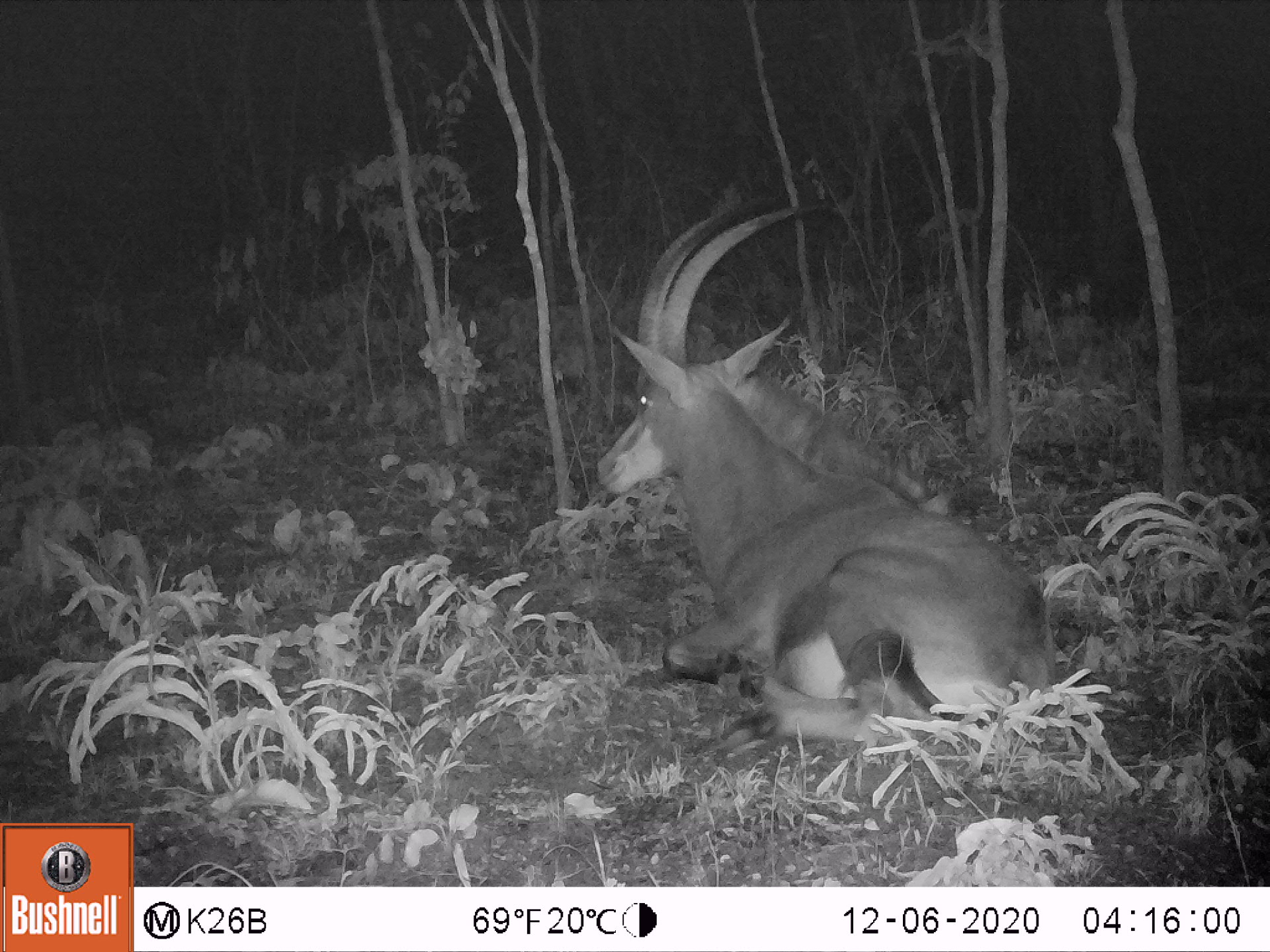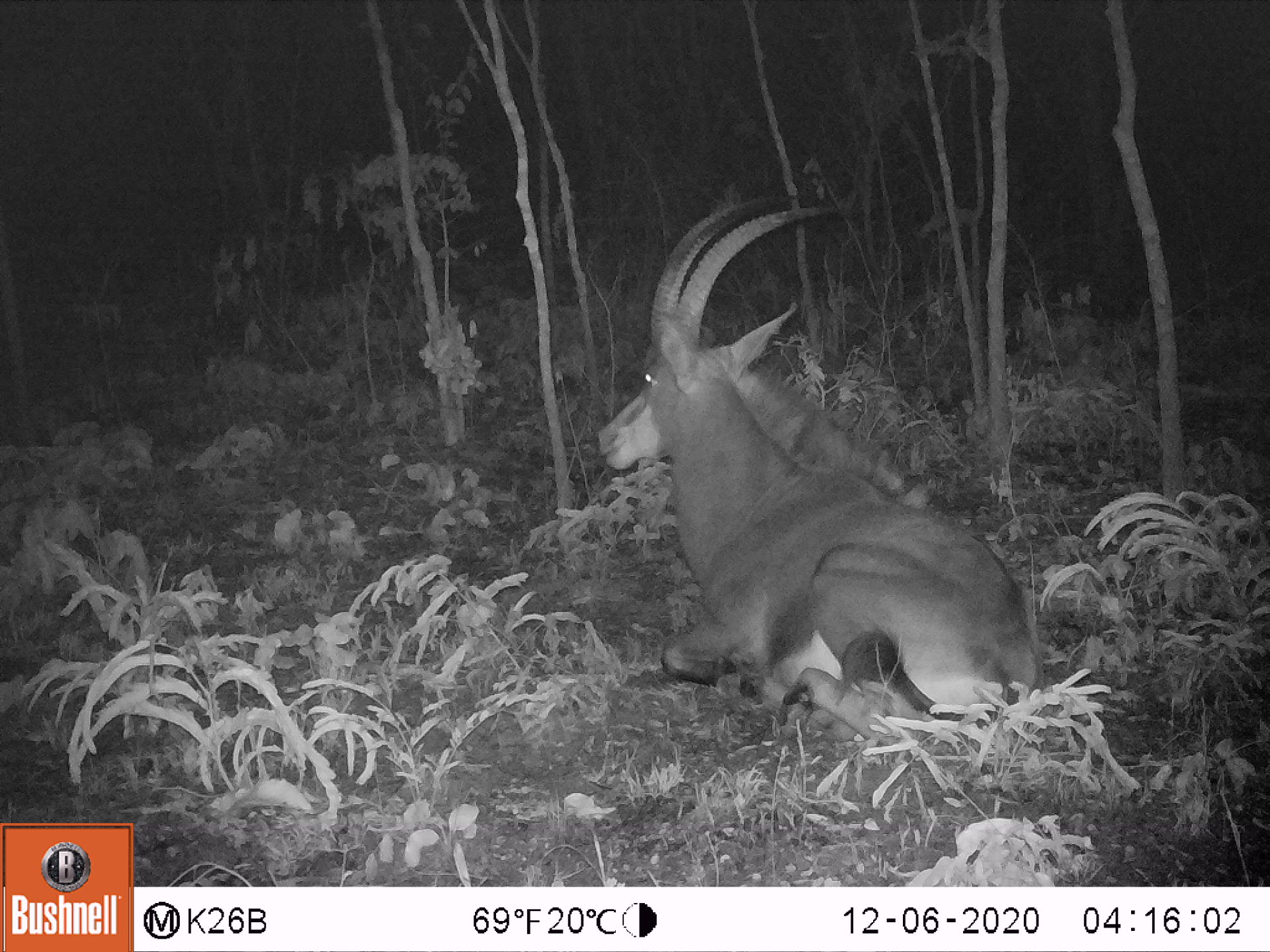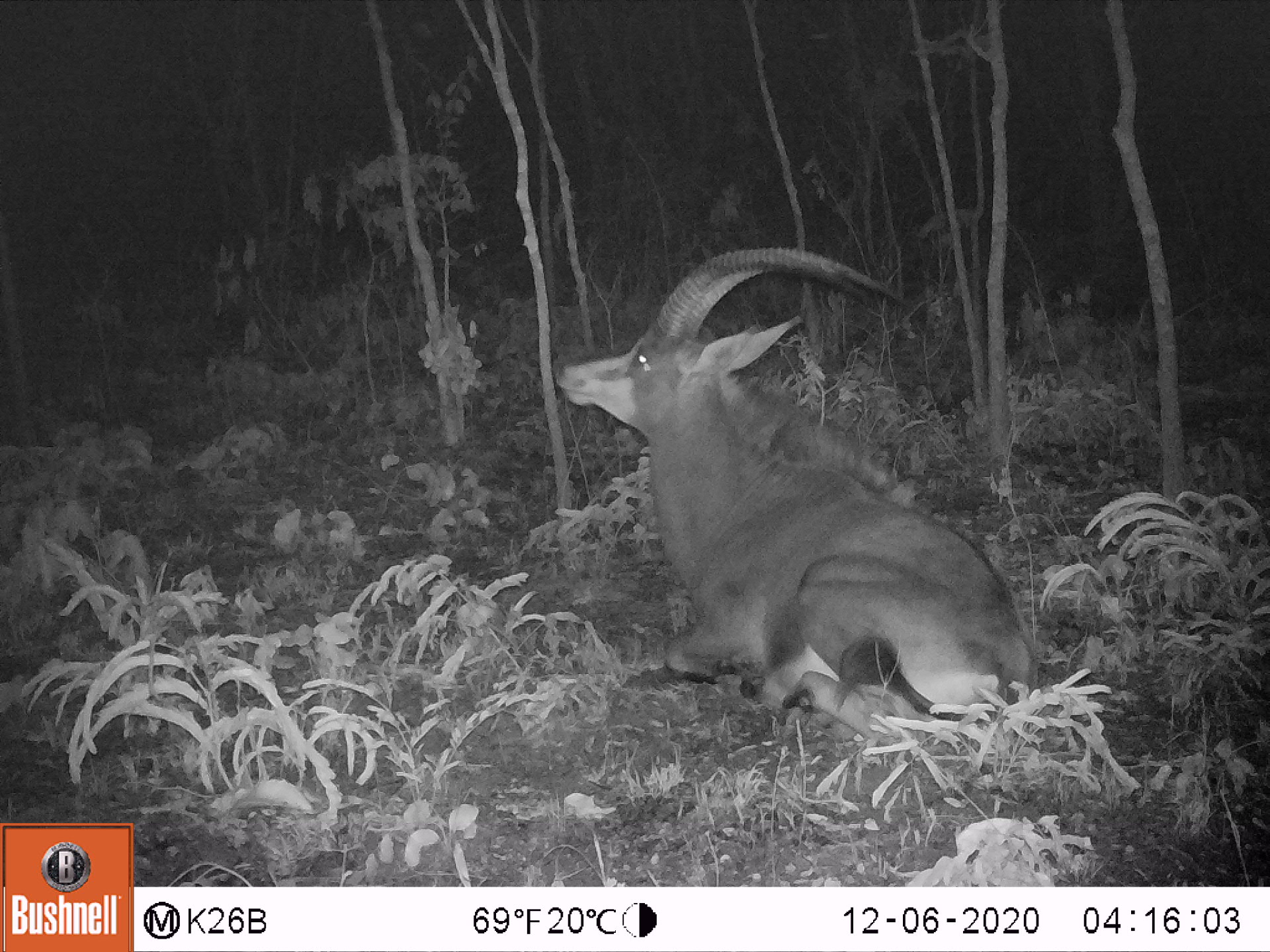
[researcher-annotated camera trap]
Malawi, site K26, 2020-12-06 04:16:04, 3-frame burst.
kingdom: Animalia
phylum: Chordata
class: Mammalia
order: Artiodactyla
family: Bovidae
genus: Hippotragus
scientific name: Hippotragus niger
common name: sable antelope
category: sable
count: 1